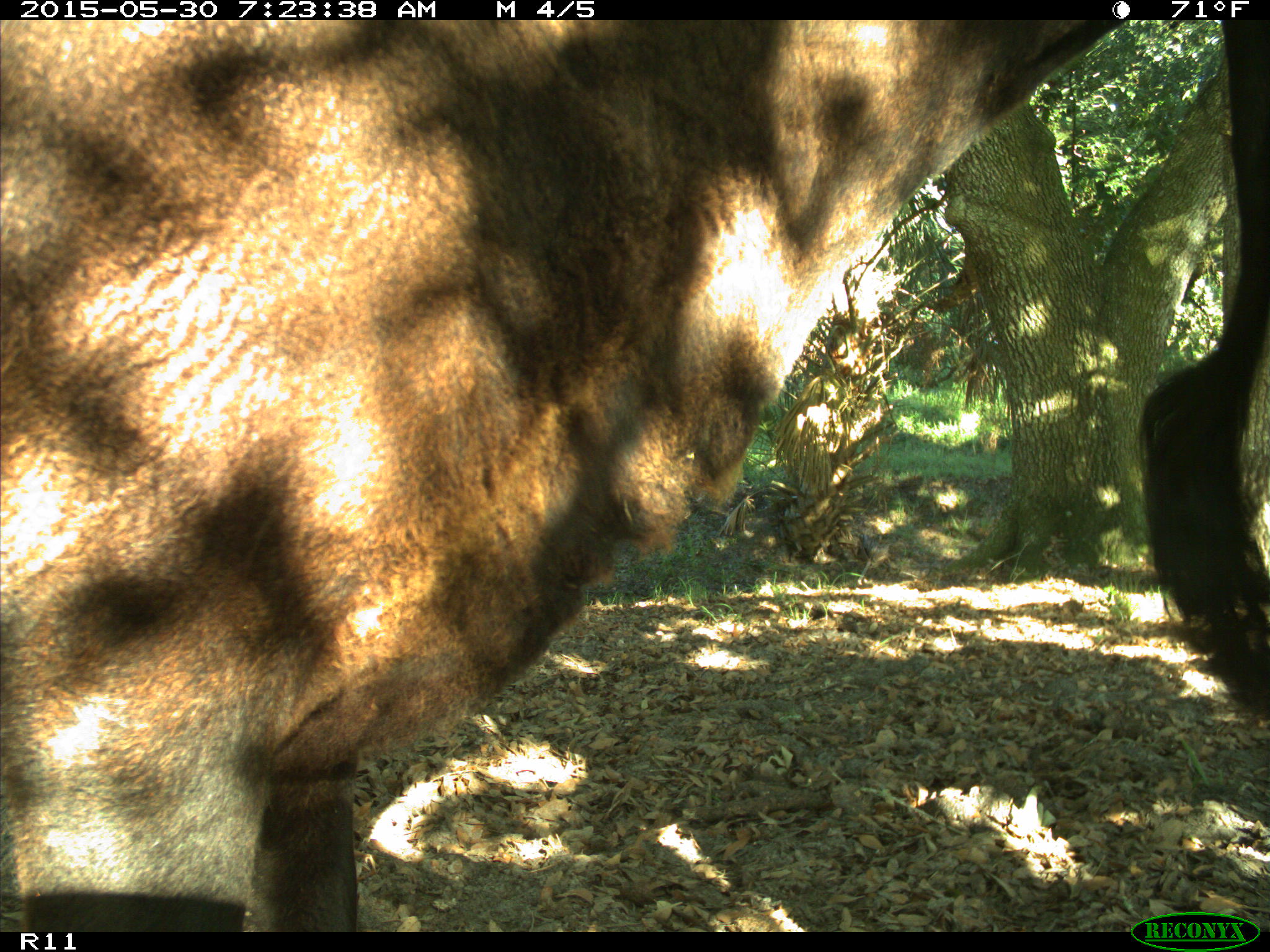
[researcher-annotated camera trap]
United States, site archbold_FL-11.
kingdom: Animalia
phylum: Chordata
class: Mammalia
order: Artiodactyla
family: Bovidae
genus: Bos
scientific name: Bos taurus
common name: domestic cow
Bos taurus (domestic cow).